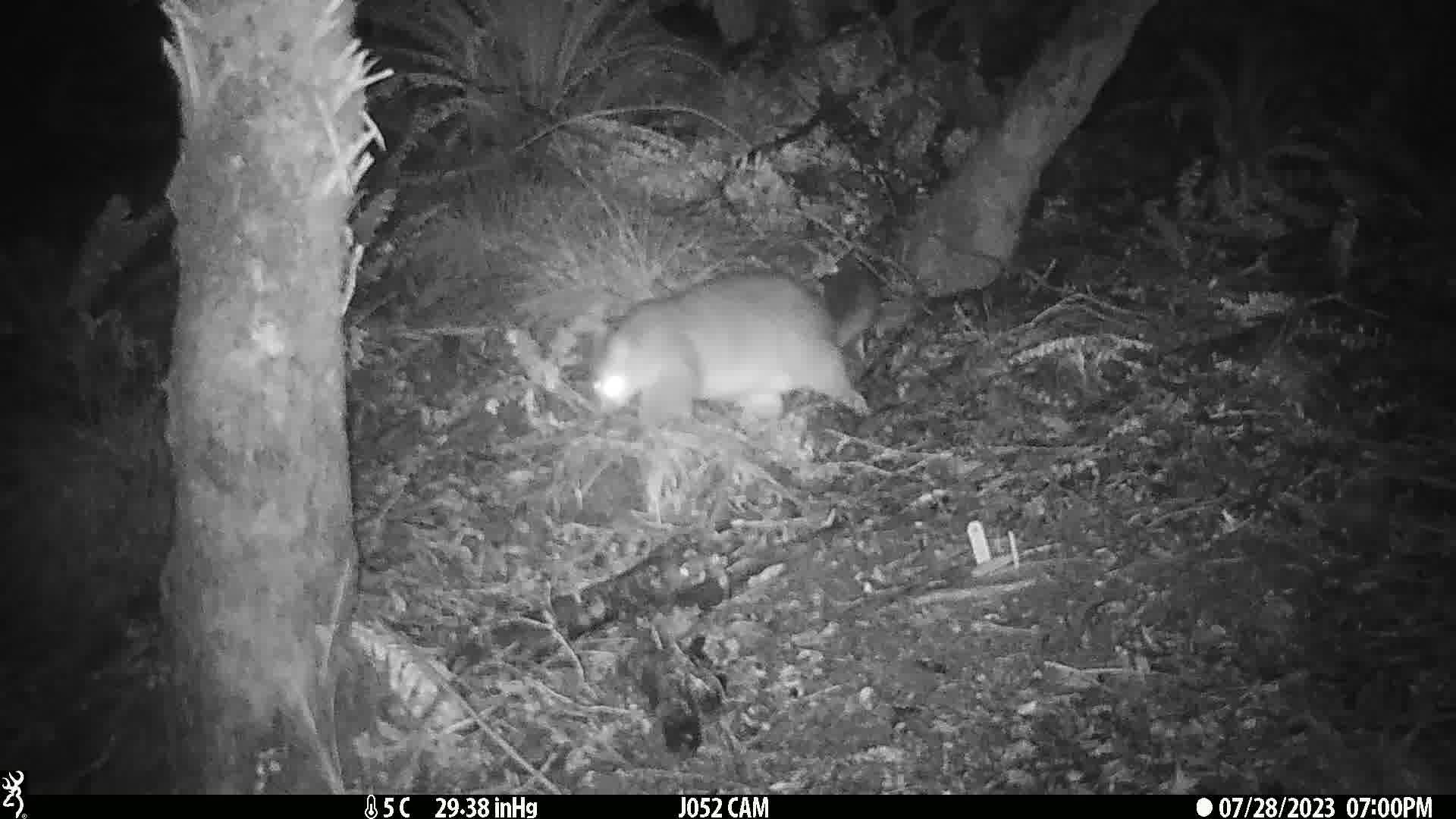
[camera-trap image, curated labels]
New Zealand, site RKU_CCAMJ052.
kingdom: Animalia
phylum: Chordata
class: Mammalia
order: Diprotodontia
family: Phalangeridae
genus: Trichosurus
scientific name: Trichosurus vulpecula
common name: common brushtail possum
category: possum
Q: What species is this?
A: Possum (common brushtail possum) (Trichosurus vulpecula).